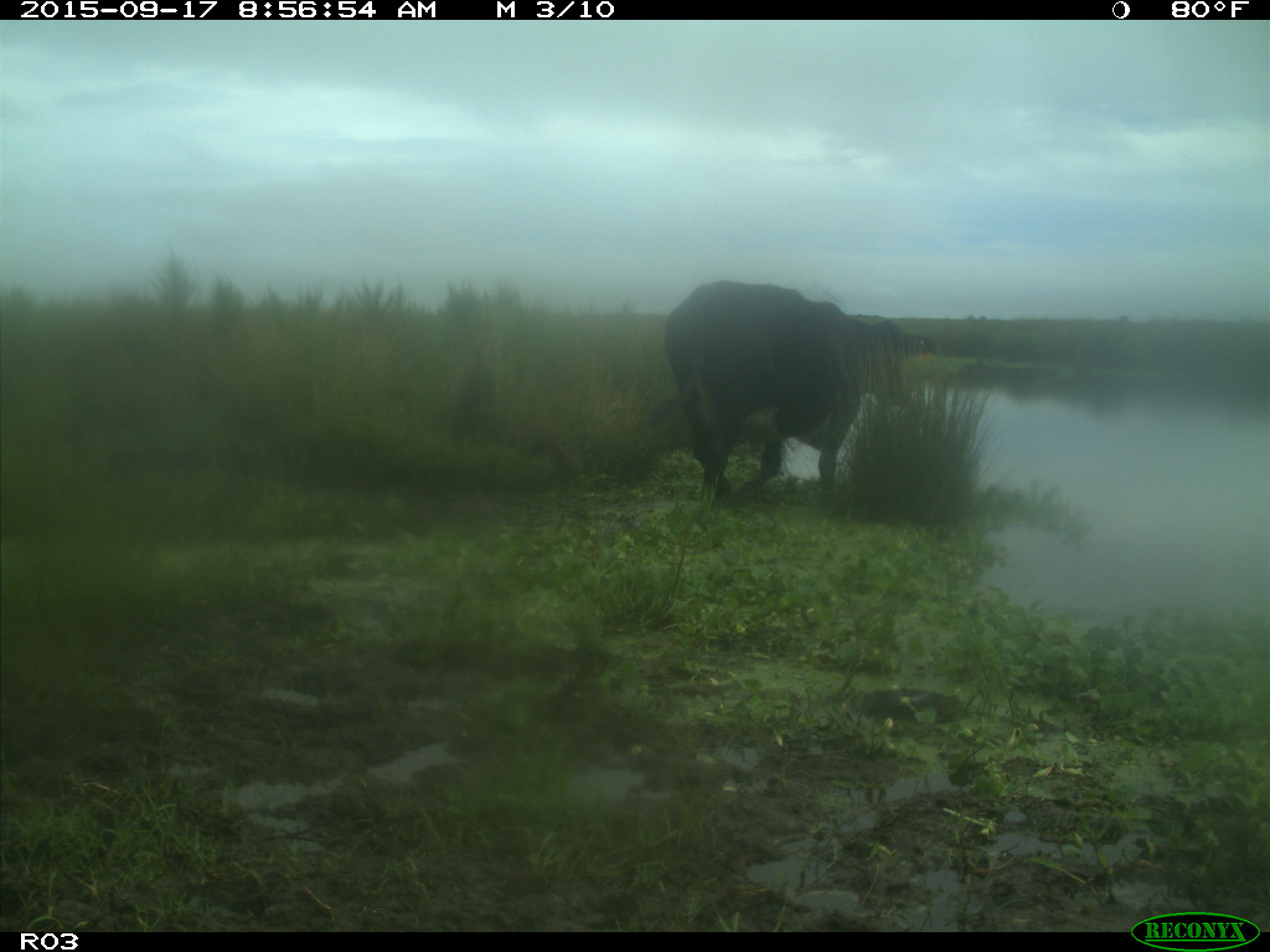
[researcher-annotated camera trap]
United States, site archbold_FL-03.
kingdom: Animalia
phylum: Chordata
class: Mammalia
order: Artiodactyla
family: Bovidae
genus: Bos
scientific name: Bos taurus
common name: domestic cow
Bos taurus (domestic cow).